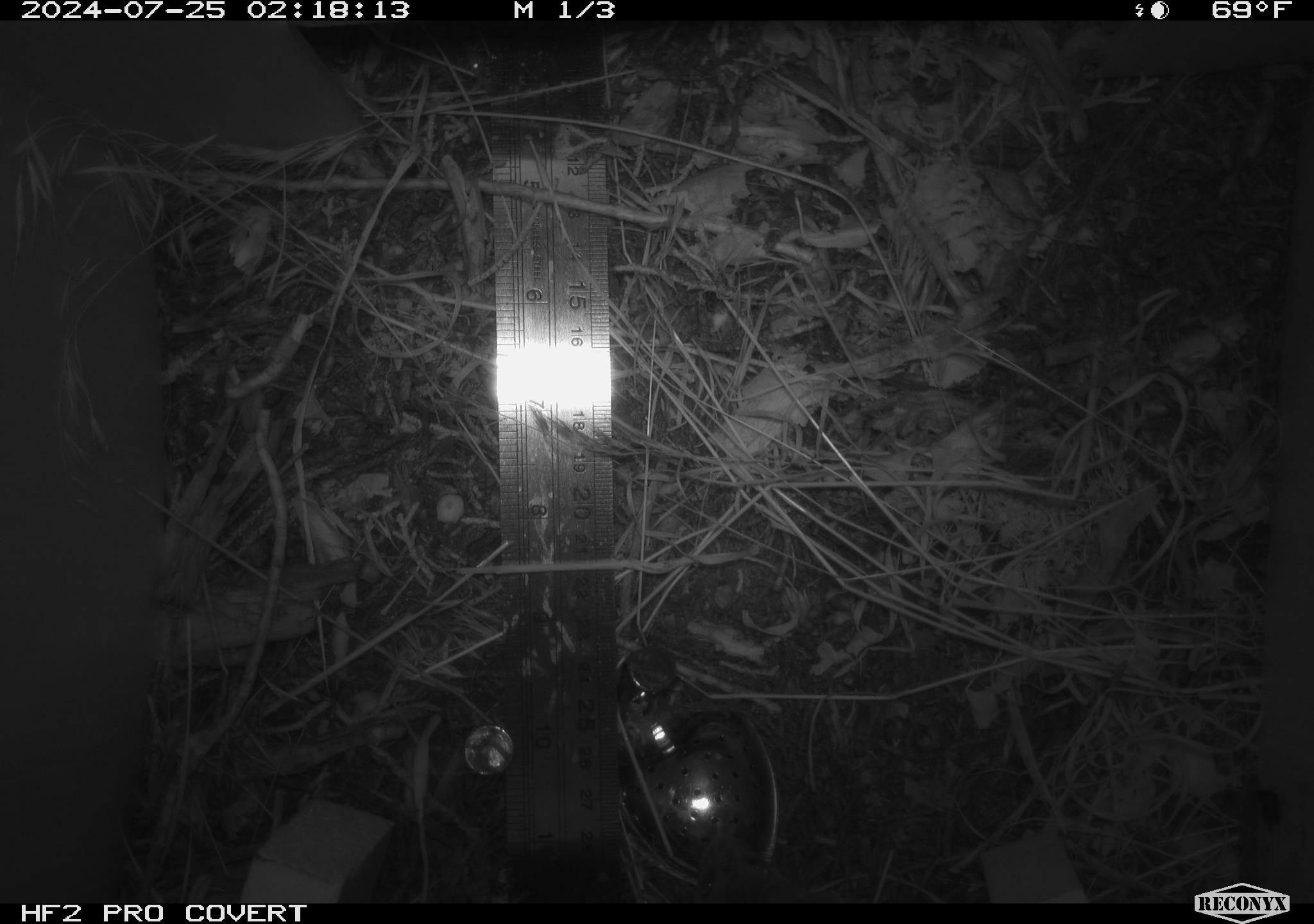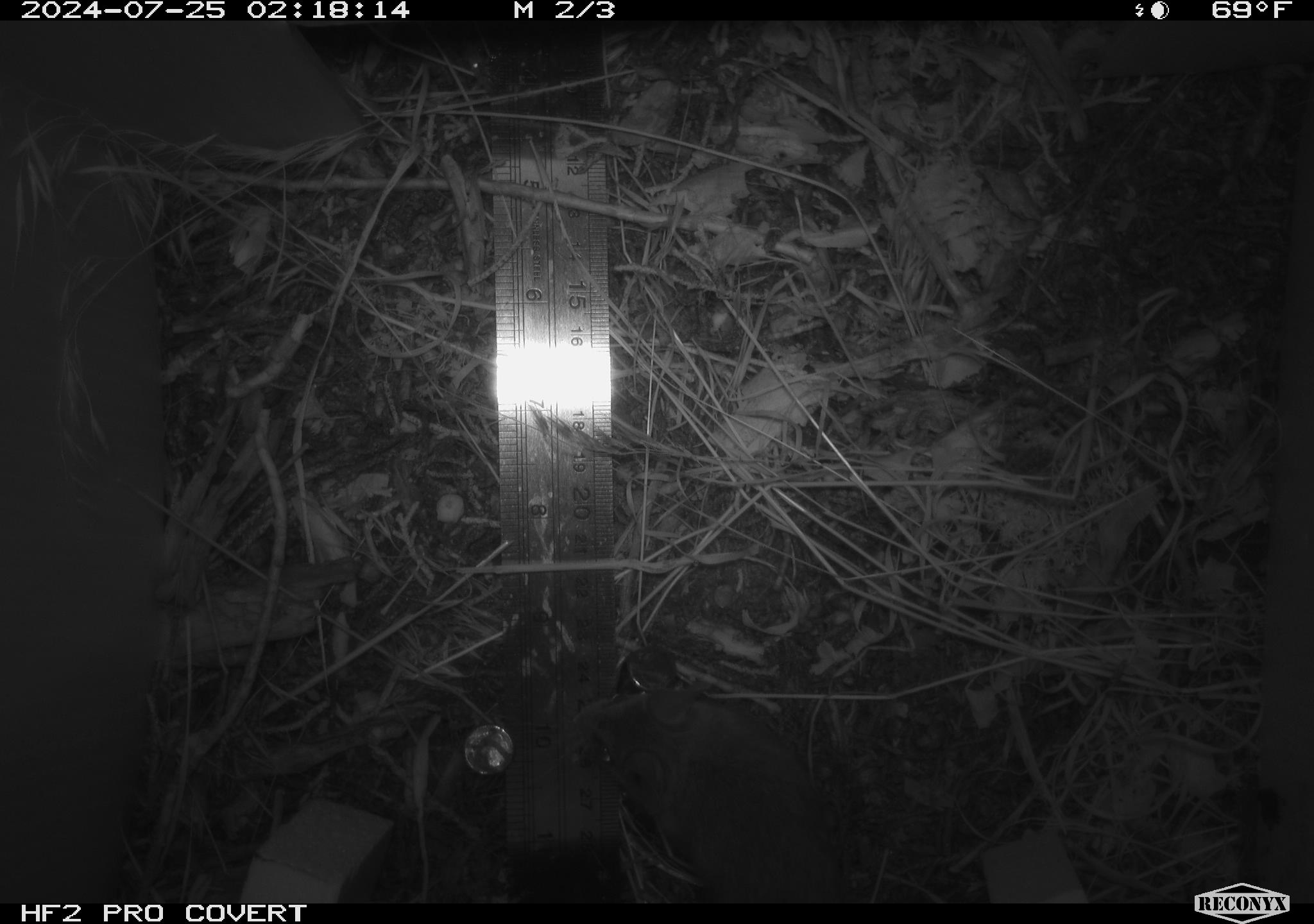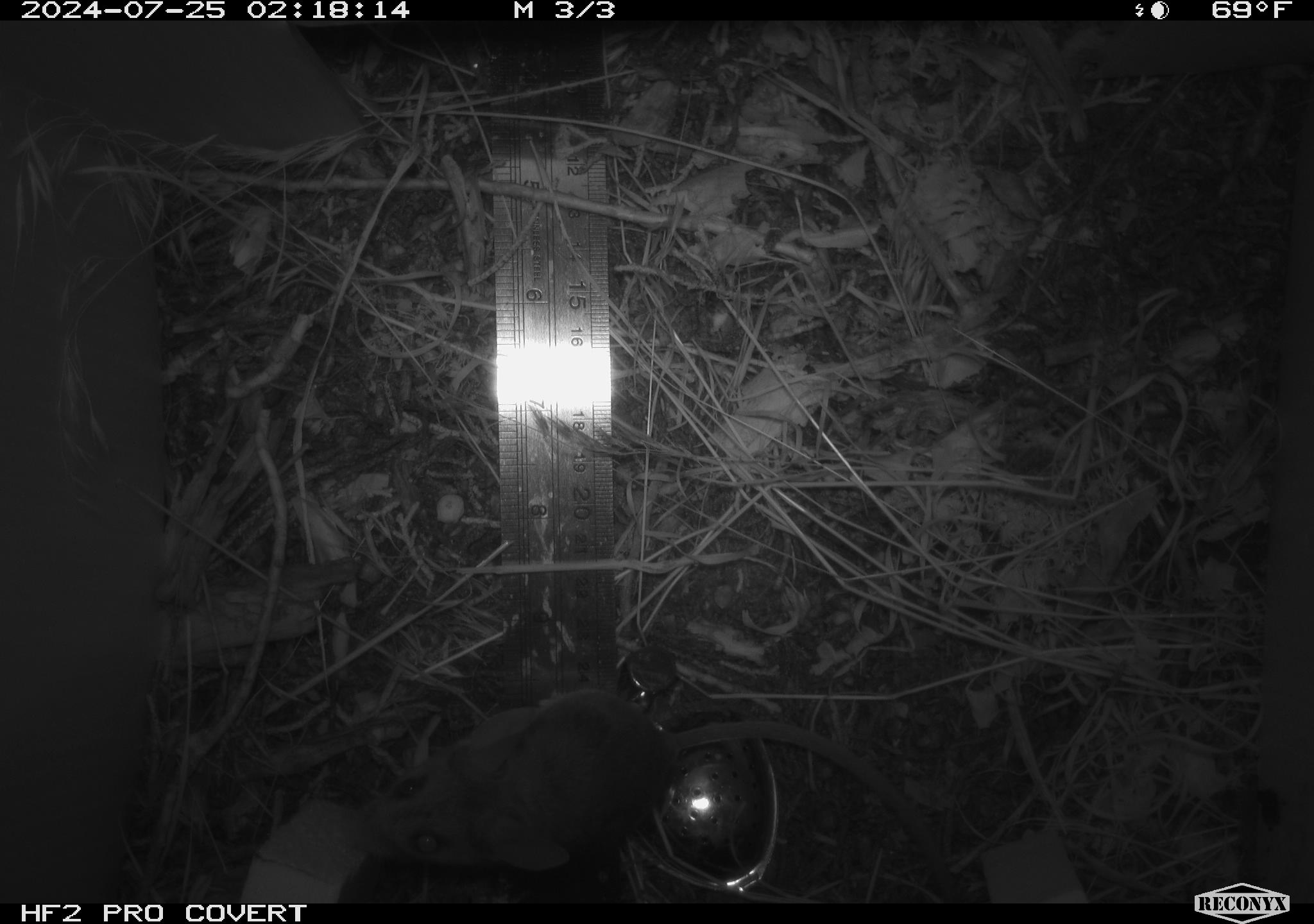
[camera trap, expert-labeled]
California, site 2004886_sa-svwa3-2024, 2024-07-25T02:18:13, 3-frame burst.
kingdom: Animalia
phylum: Chordata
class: Mammalia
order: Rodentia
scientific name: Rodentia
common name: mouse species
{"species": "mouse species (Rodentia)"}